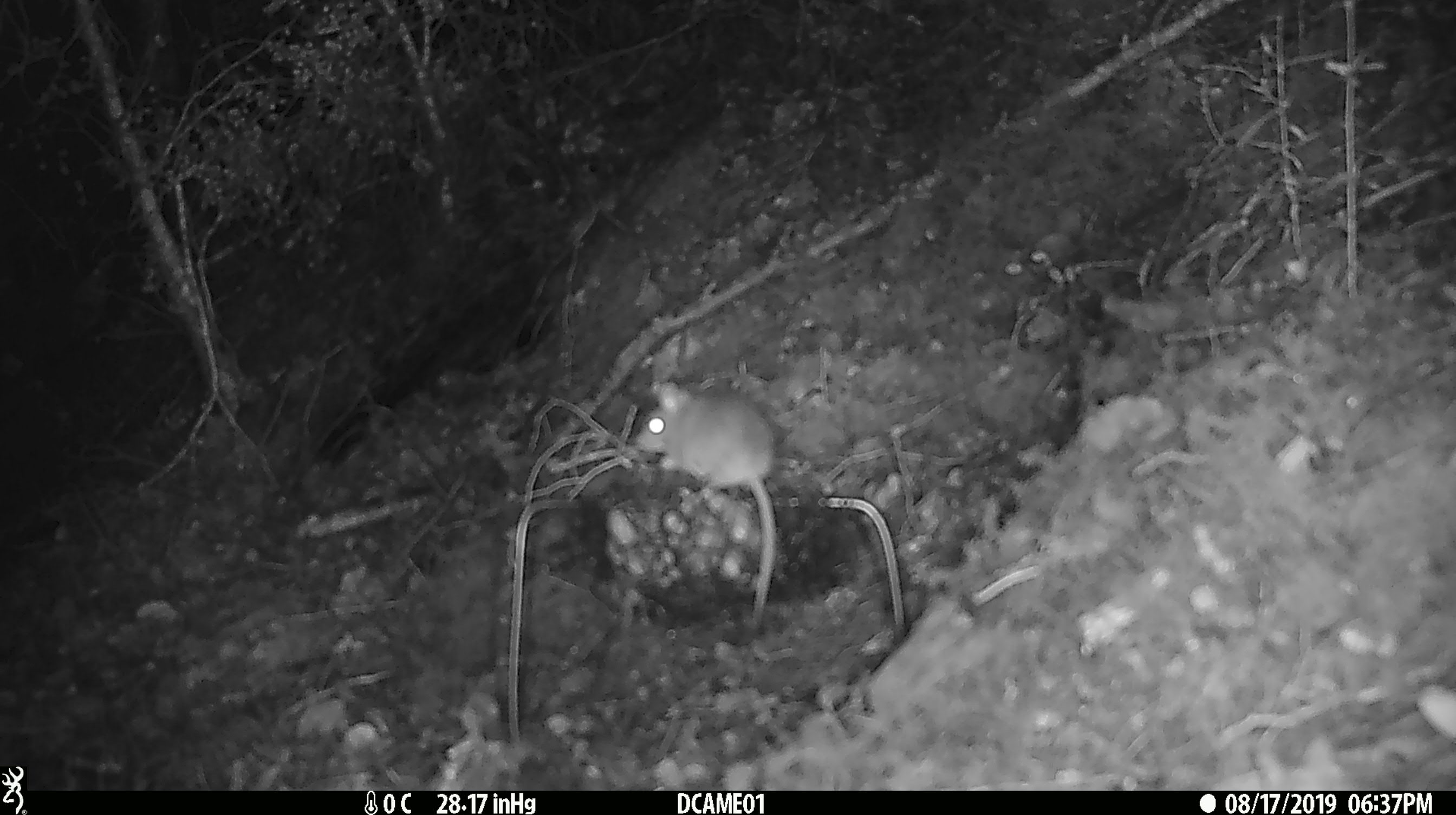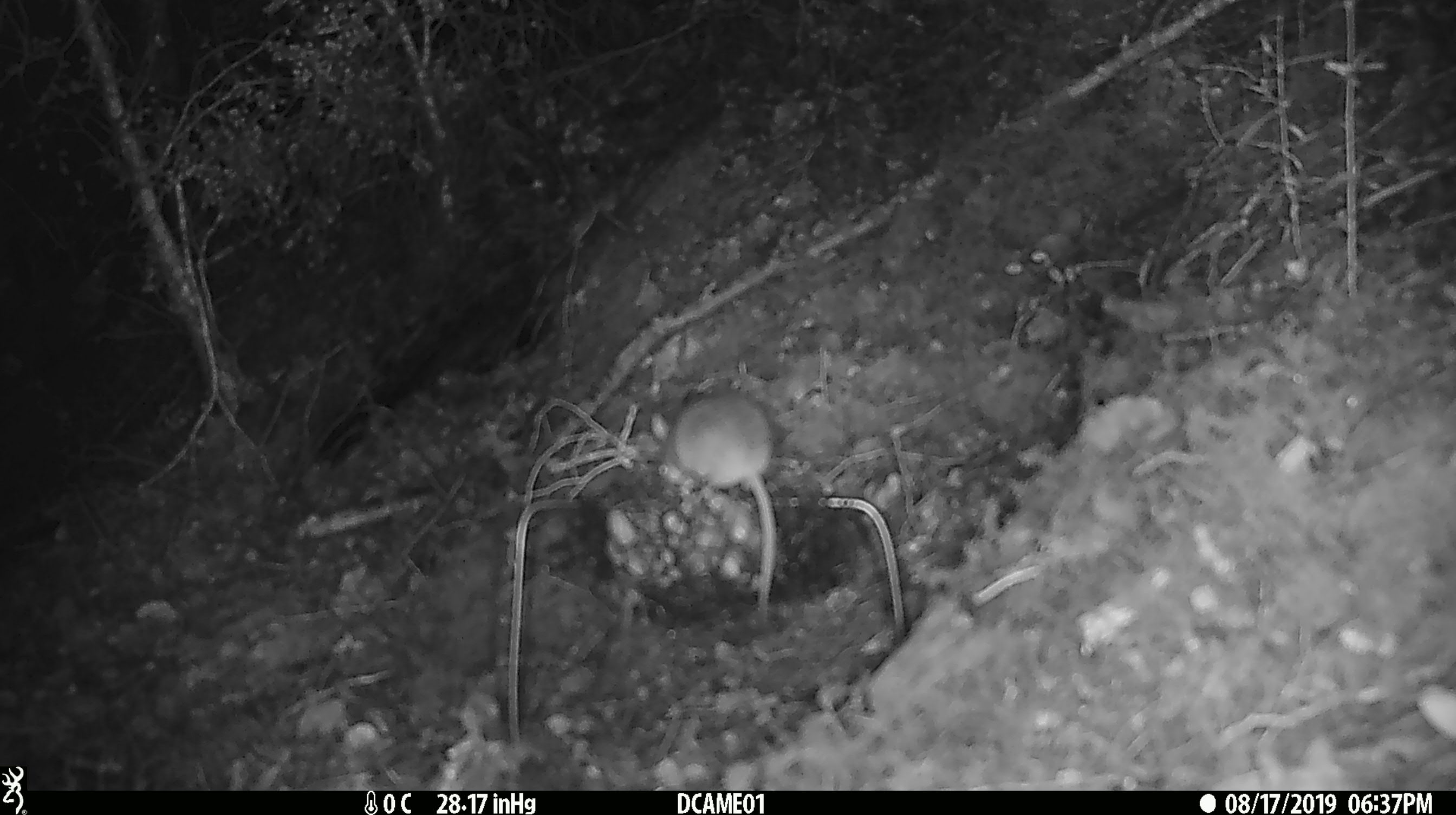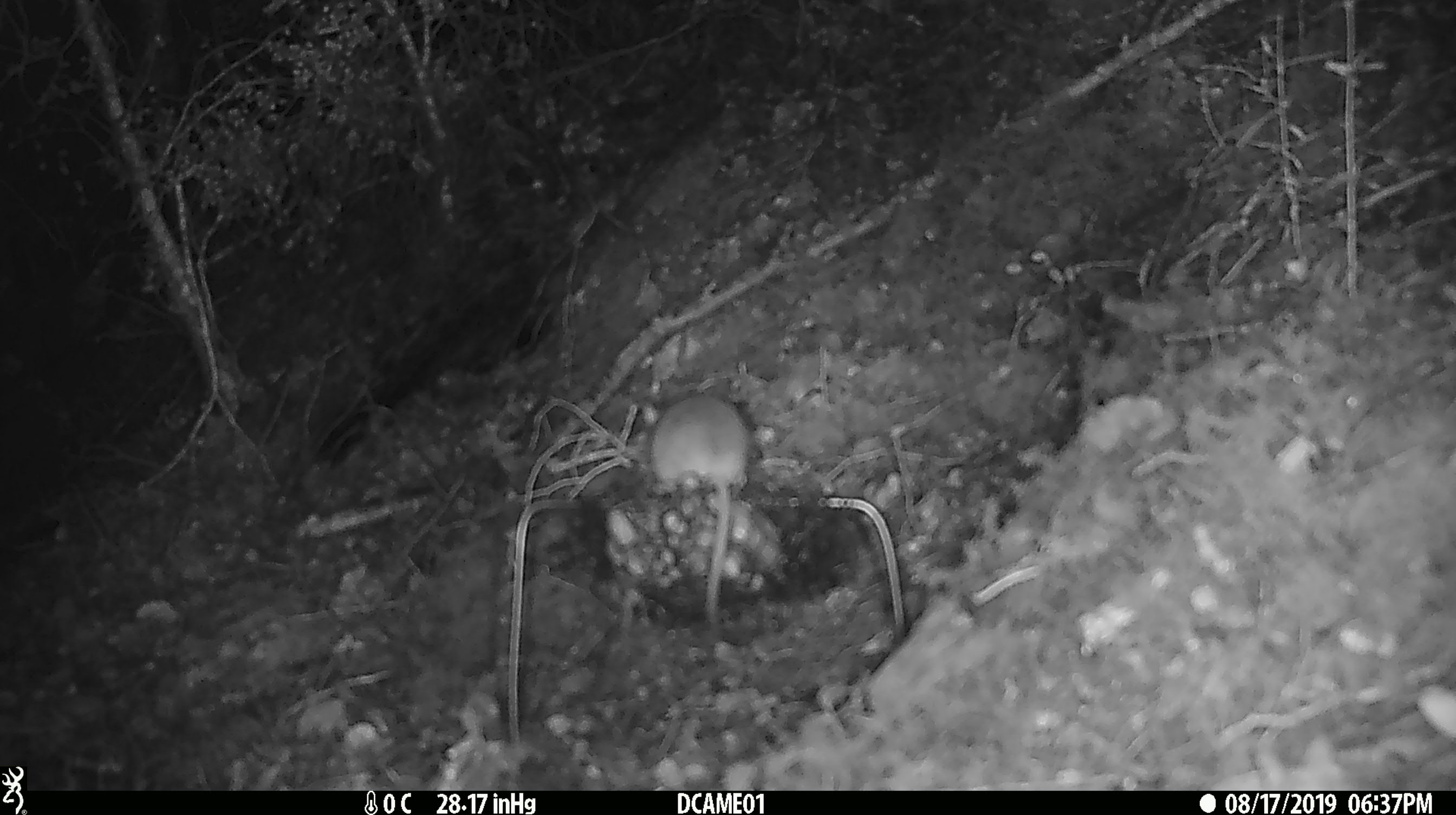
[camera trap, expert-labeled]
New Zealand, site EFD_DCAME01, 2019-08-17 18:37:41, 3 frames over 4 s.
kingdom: Animalia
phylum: Chordata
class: Mammalia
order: Rodentia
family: Muridae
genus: Mus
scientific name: Mus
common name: mouse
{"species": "mouse (Mus)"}